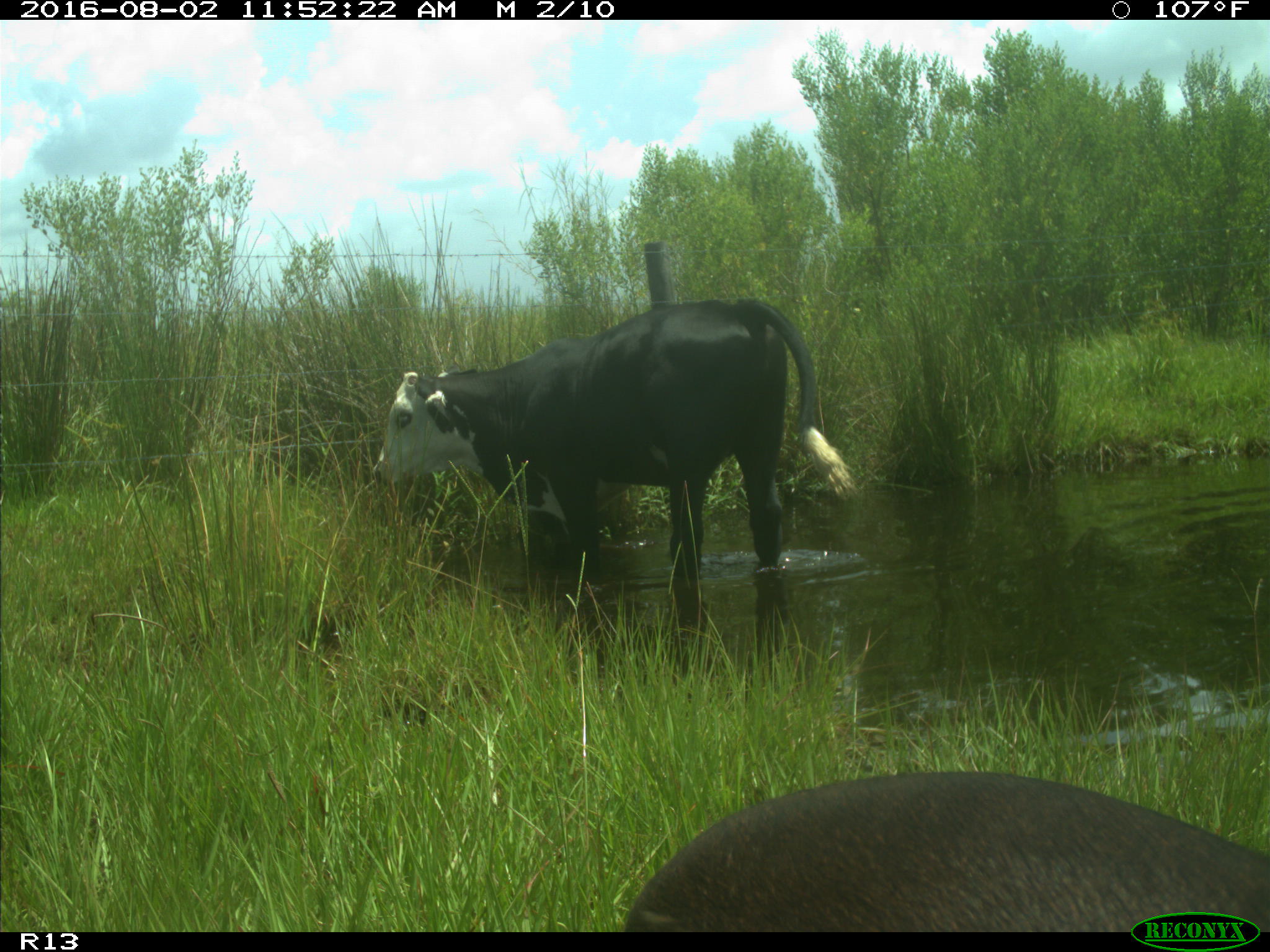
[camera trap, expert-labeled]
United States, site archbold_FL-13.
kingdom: Animalia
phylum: Chordata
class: Mammalia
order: Artiodactyla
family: Bovidae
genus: Bos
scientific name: Bos taurus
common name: domestic cow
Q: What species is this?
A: Bos taurus (domestic cow).